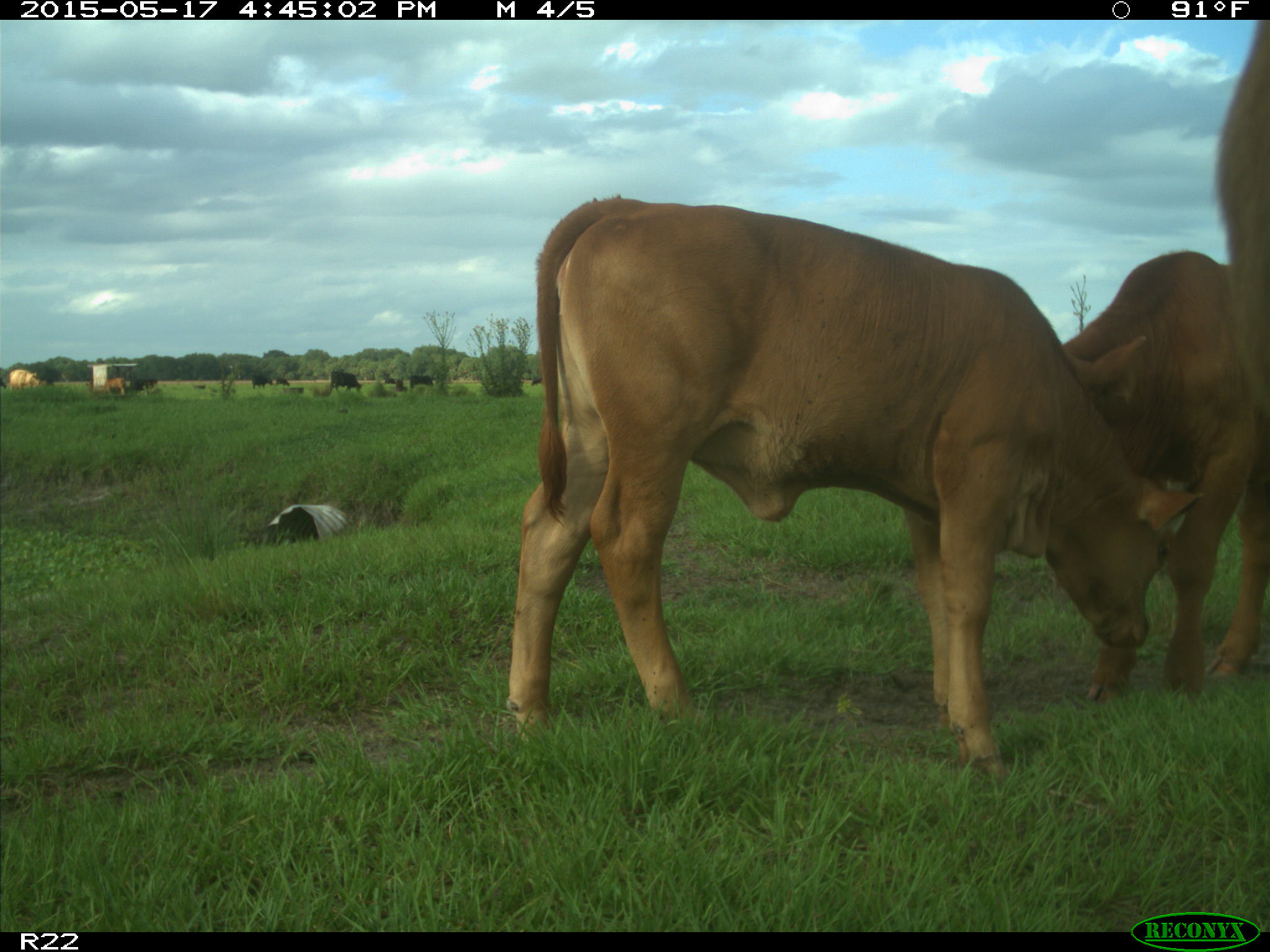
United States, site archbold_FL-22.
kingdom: Animalia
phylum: Chordata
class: Mammalia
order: Artiodactyla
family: Bovidae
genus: Bos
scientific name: Bos taurus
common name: domestic cow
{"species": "Bos taurus (domestic cow)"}